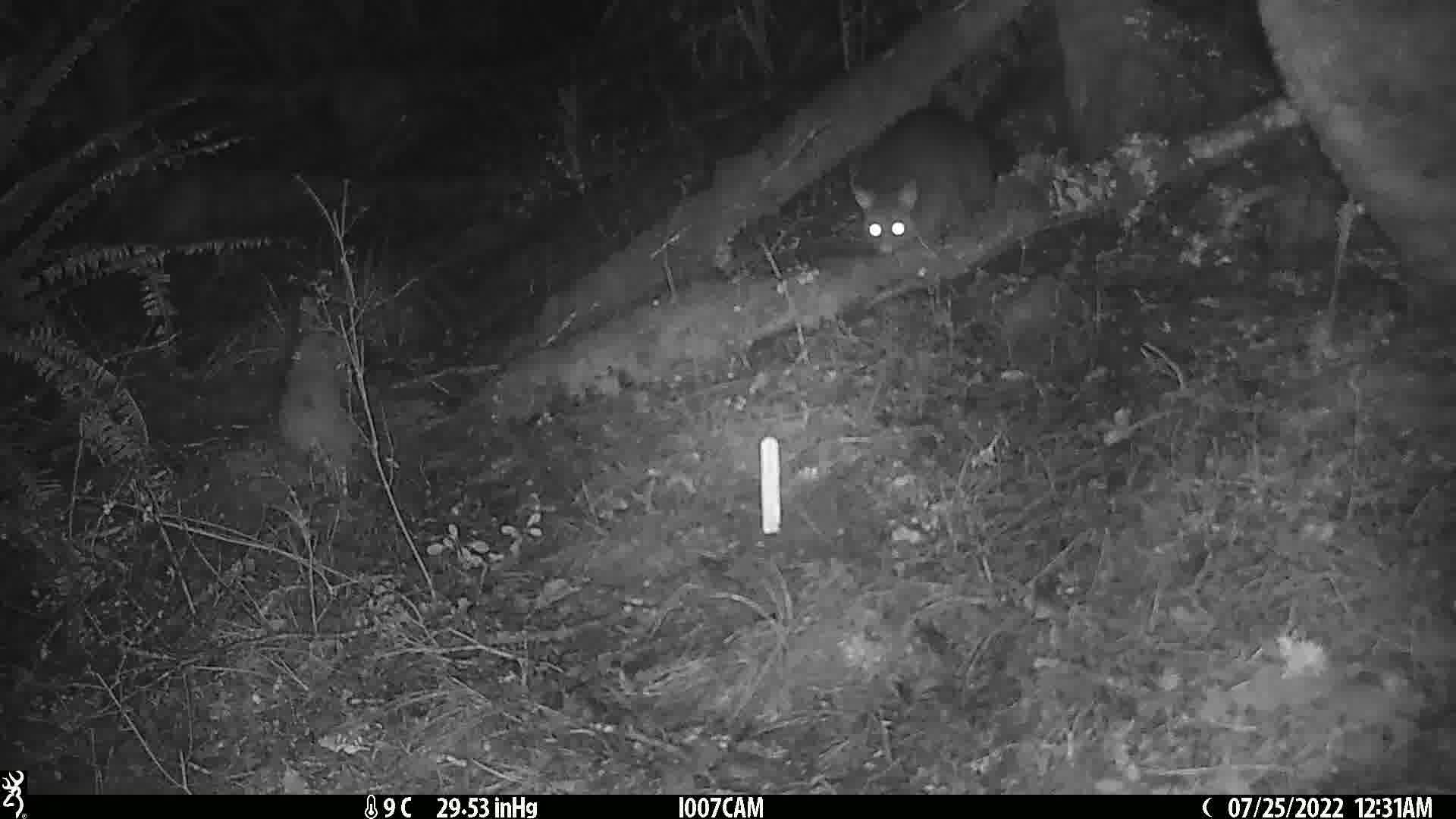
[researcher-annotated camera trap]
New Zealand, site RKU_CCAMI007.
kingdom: Animalia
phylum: Chordata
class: Mammalia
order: Diprotodontia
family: Phalangeridae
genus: Trichosurus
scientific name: Trichosurus vulpecula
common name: common brushtail possum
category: possum